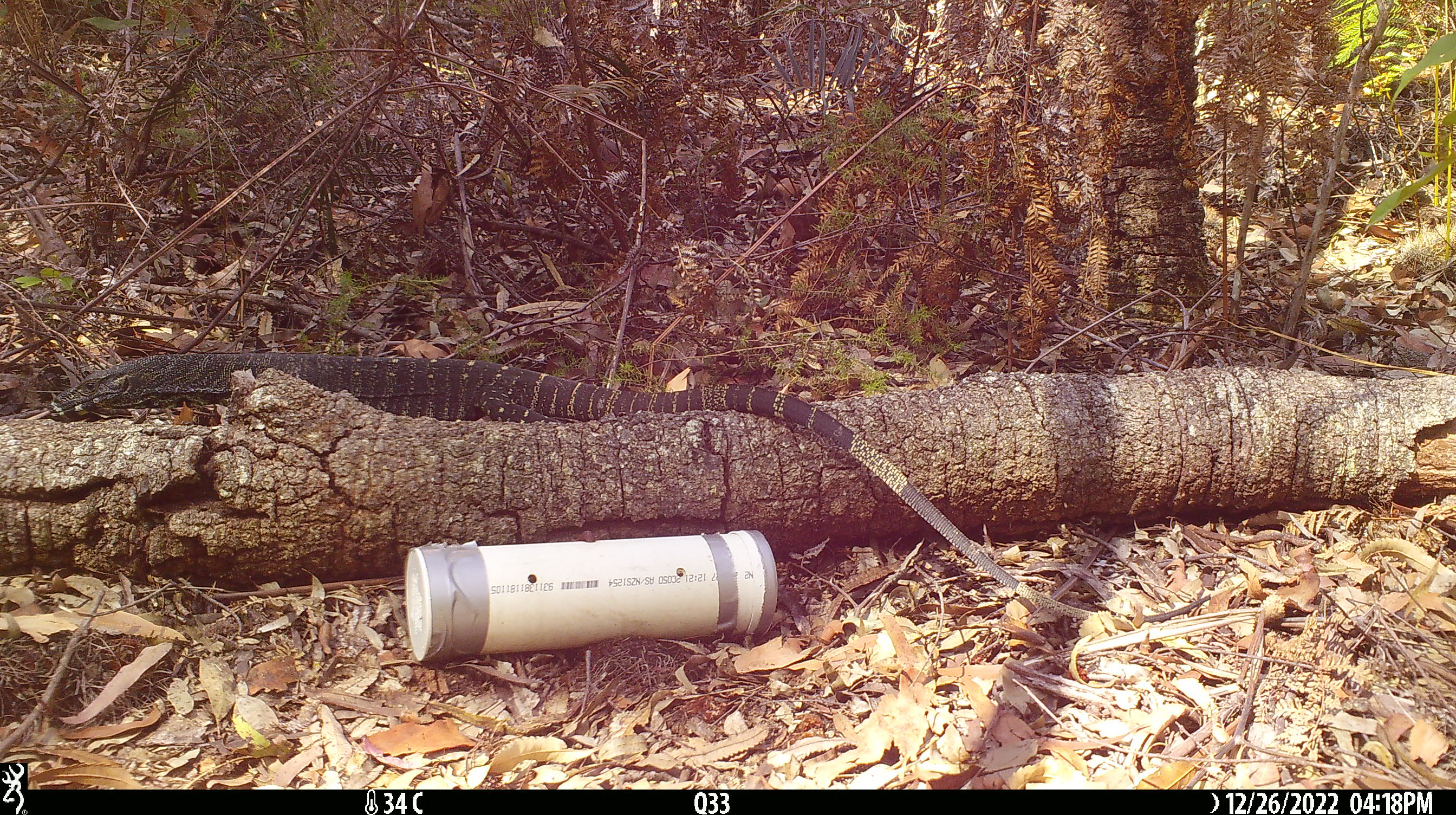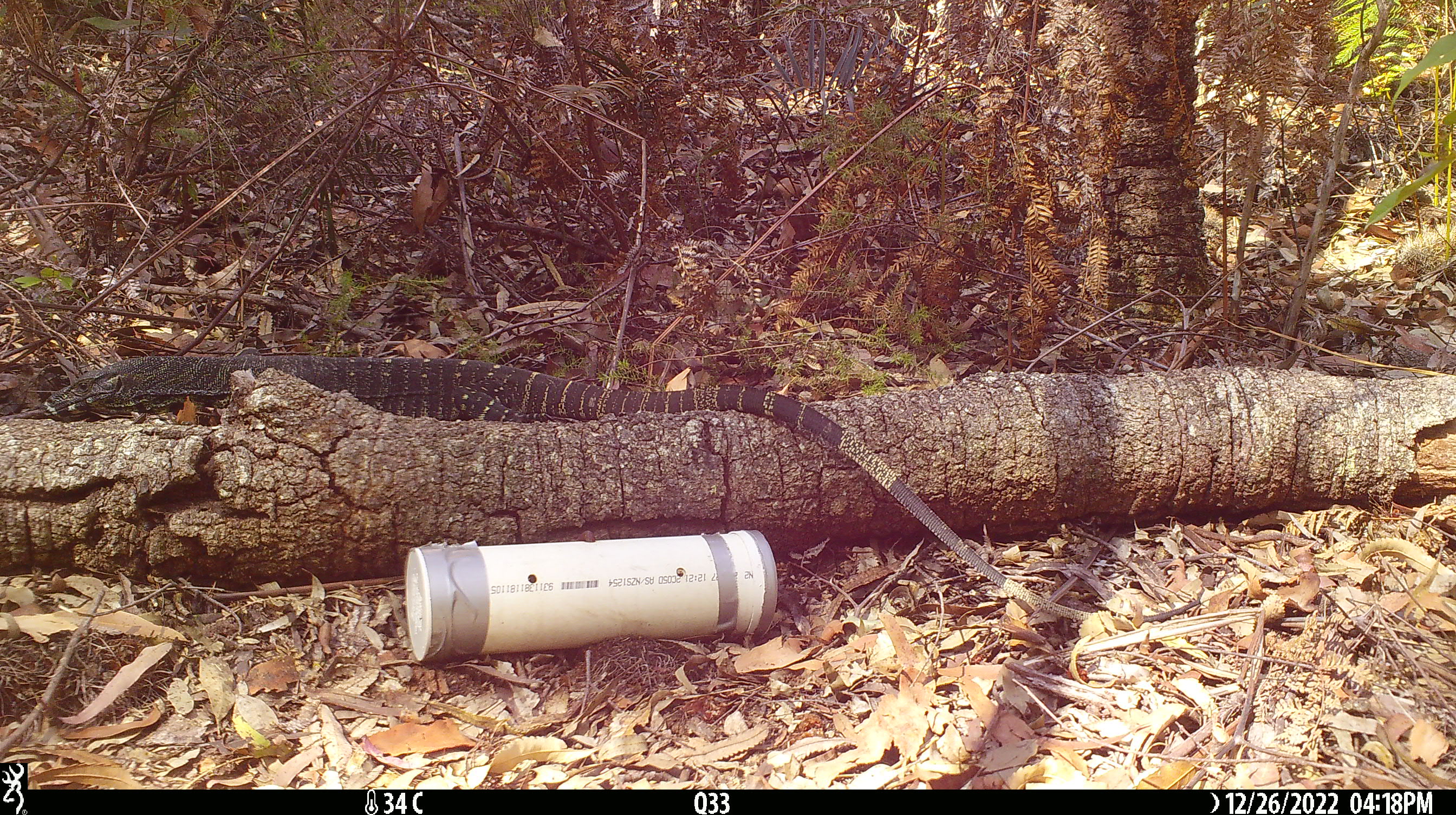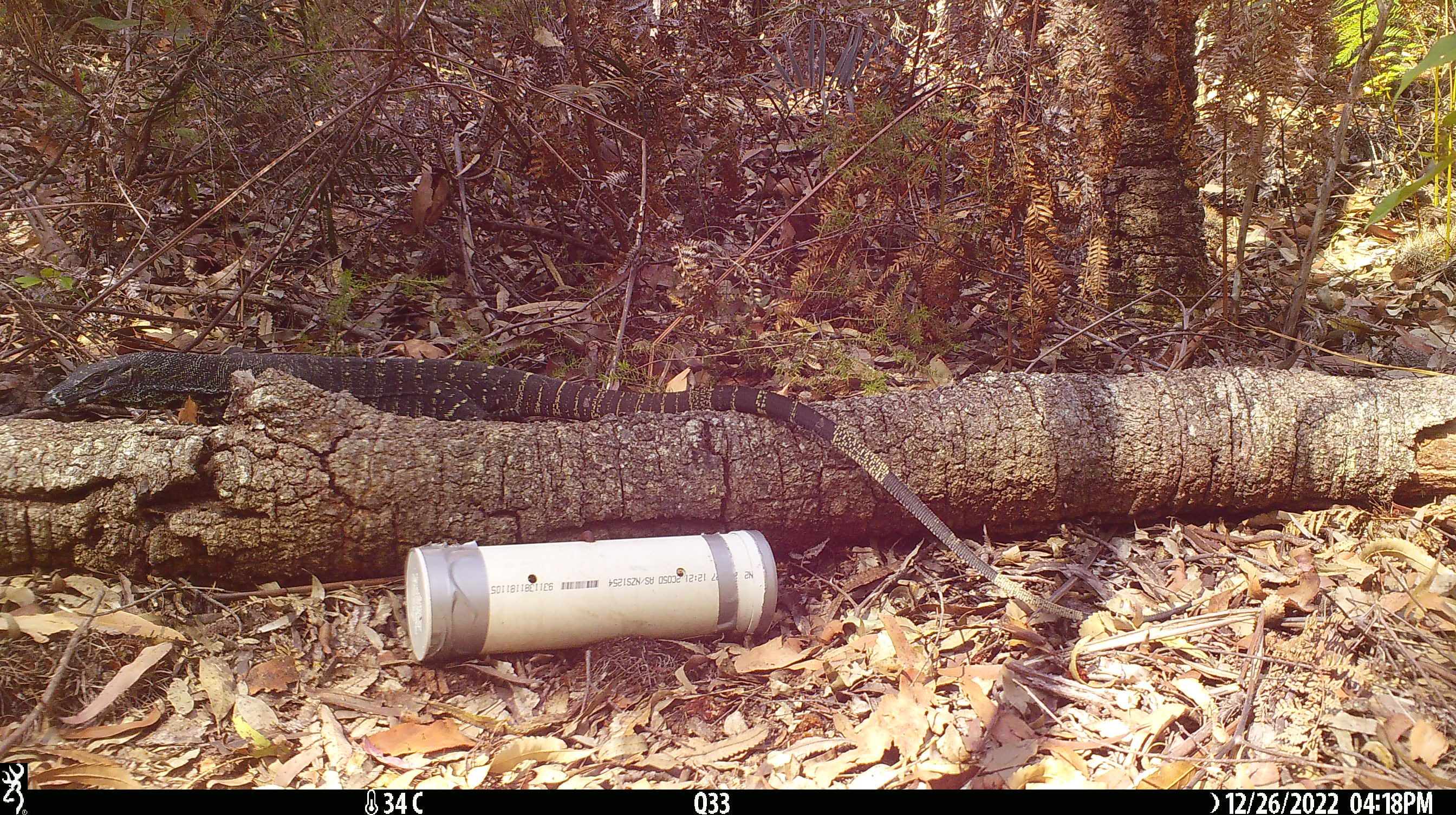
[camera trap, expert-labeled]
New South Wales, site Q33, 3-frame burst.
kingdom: Animalia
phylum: Chordata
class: Reptilia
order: Squamata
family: Varanidae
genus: Varanus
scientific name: Varanus varius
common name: lace monitor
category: goanna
Goanna (lace monitor) (Varanus varius).